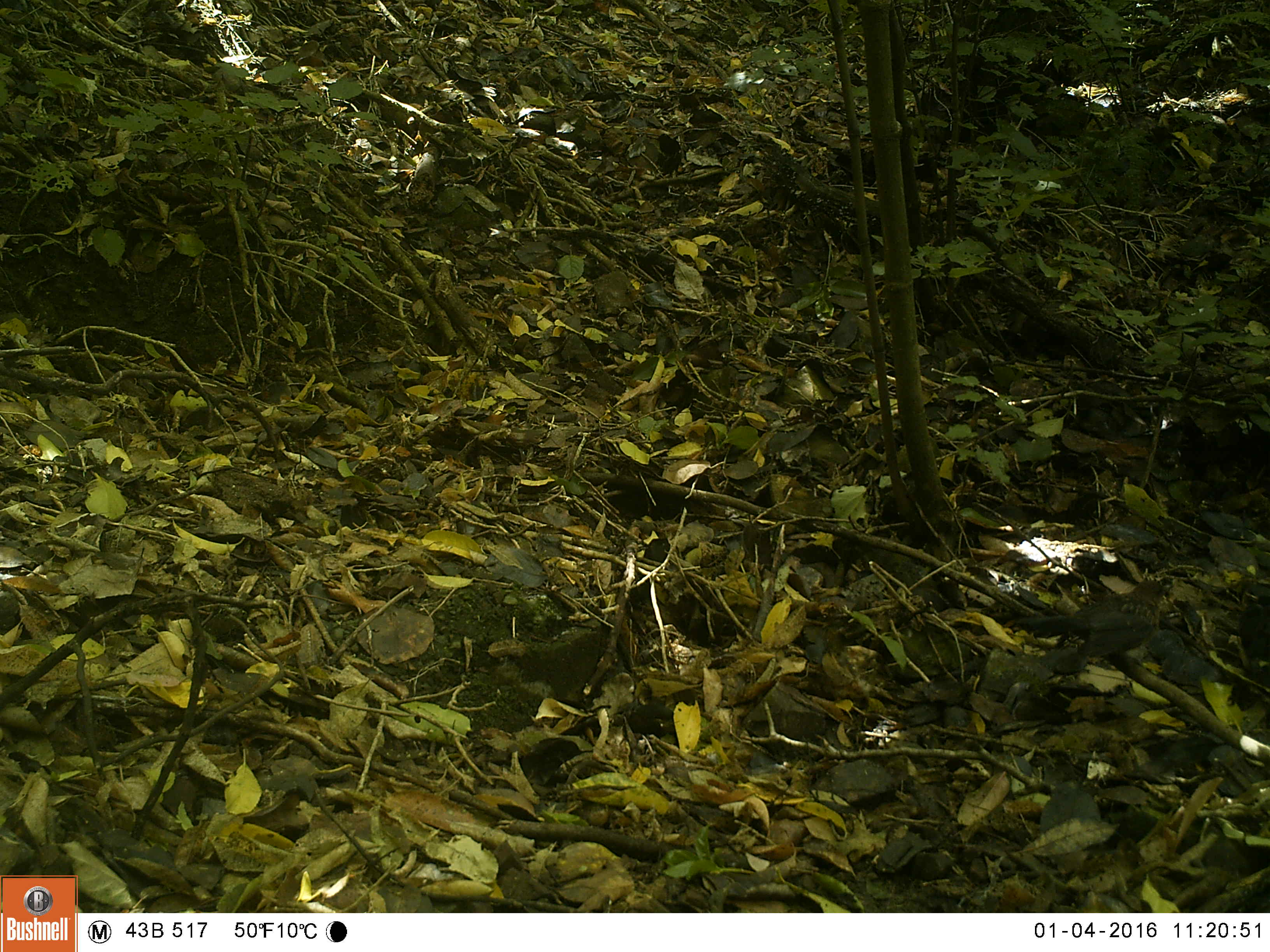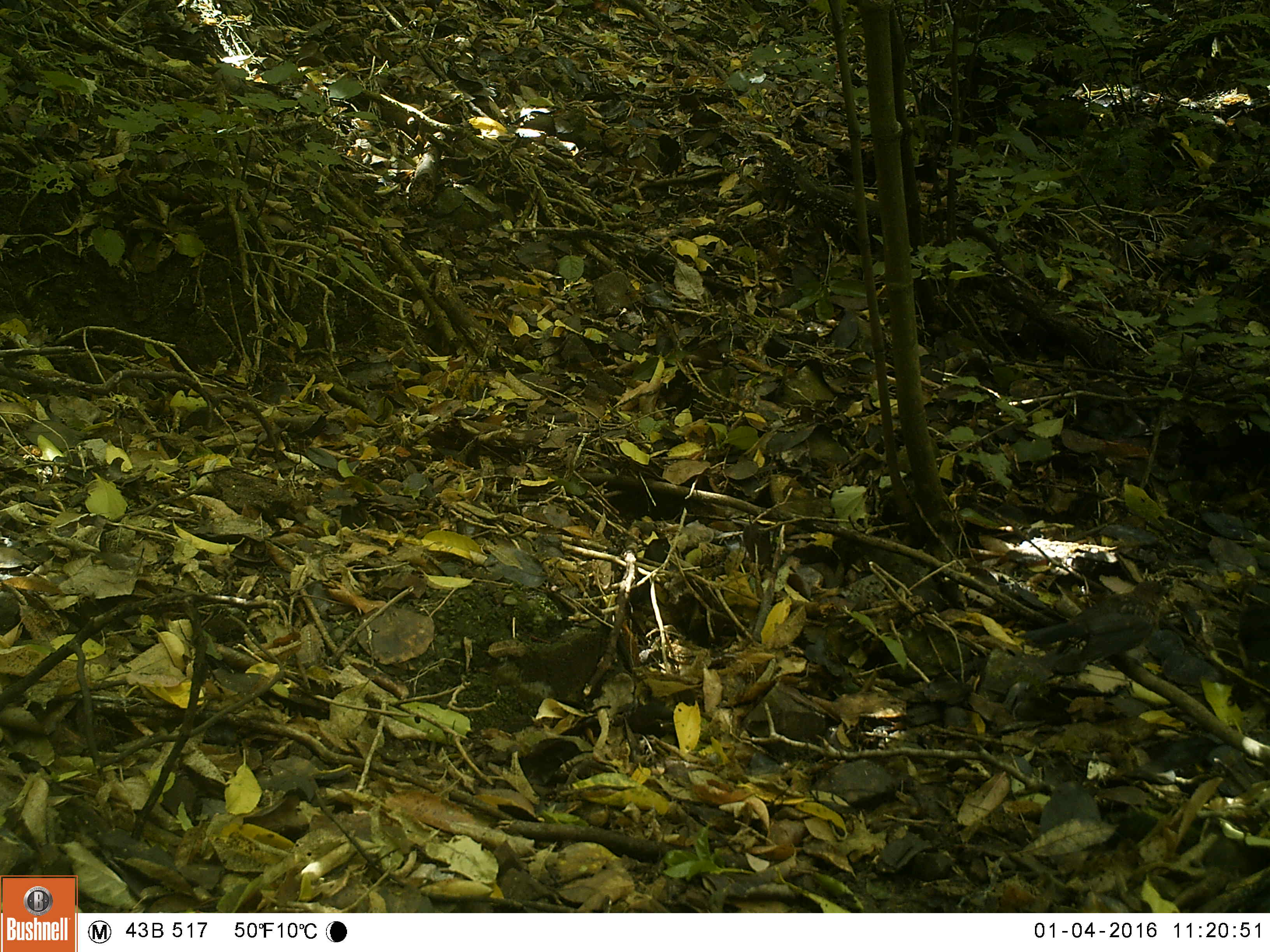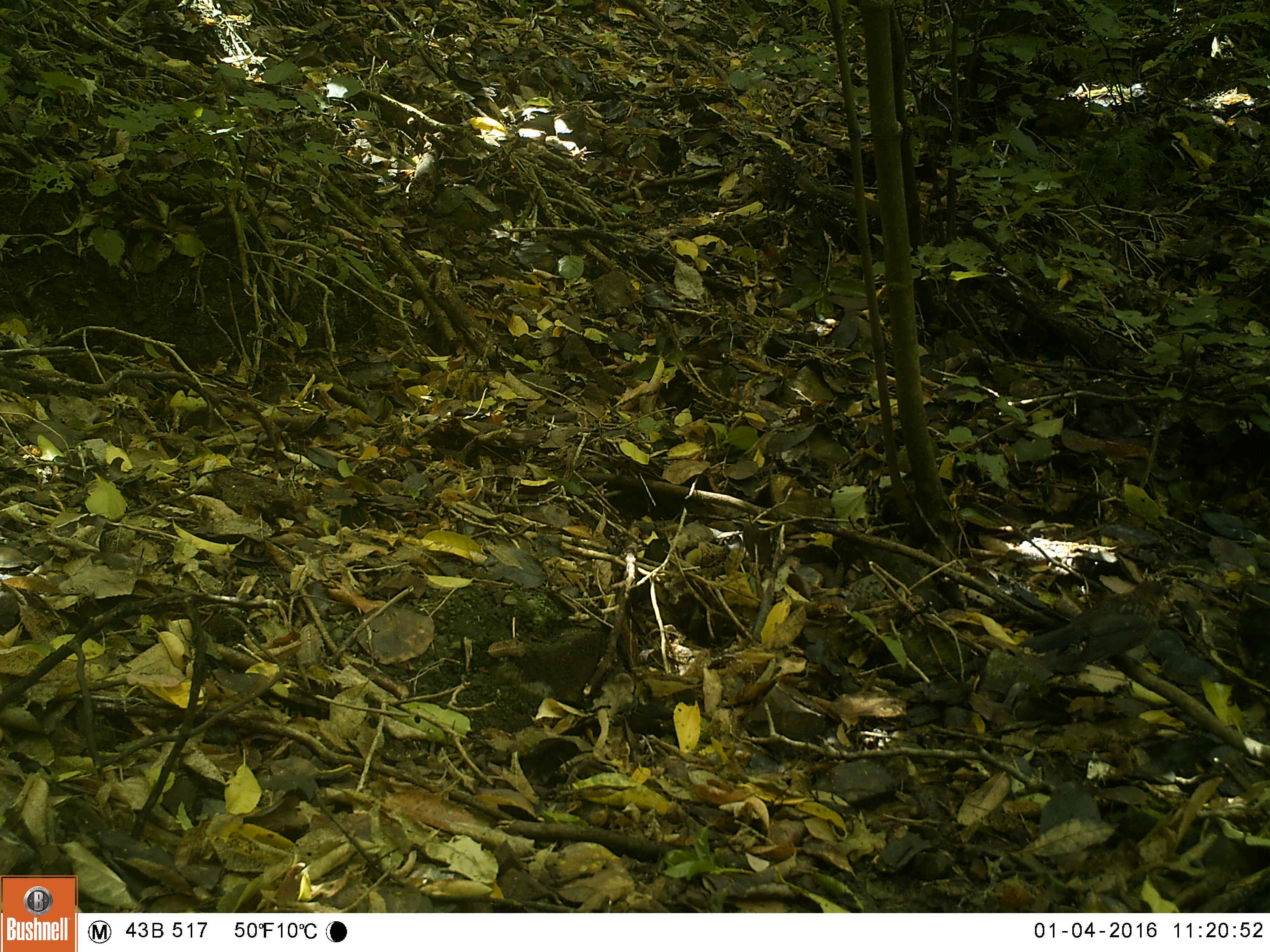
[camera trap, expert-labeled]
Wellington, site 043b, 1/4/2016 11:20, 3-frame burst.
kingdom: Animalia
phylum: Chordata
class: Aves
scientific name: Aves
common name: bird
Bird (Aves).